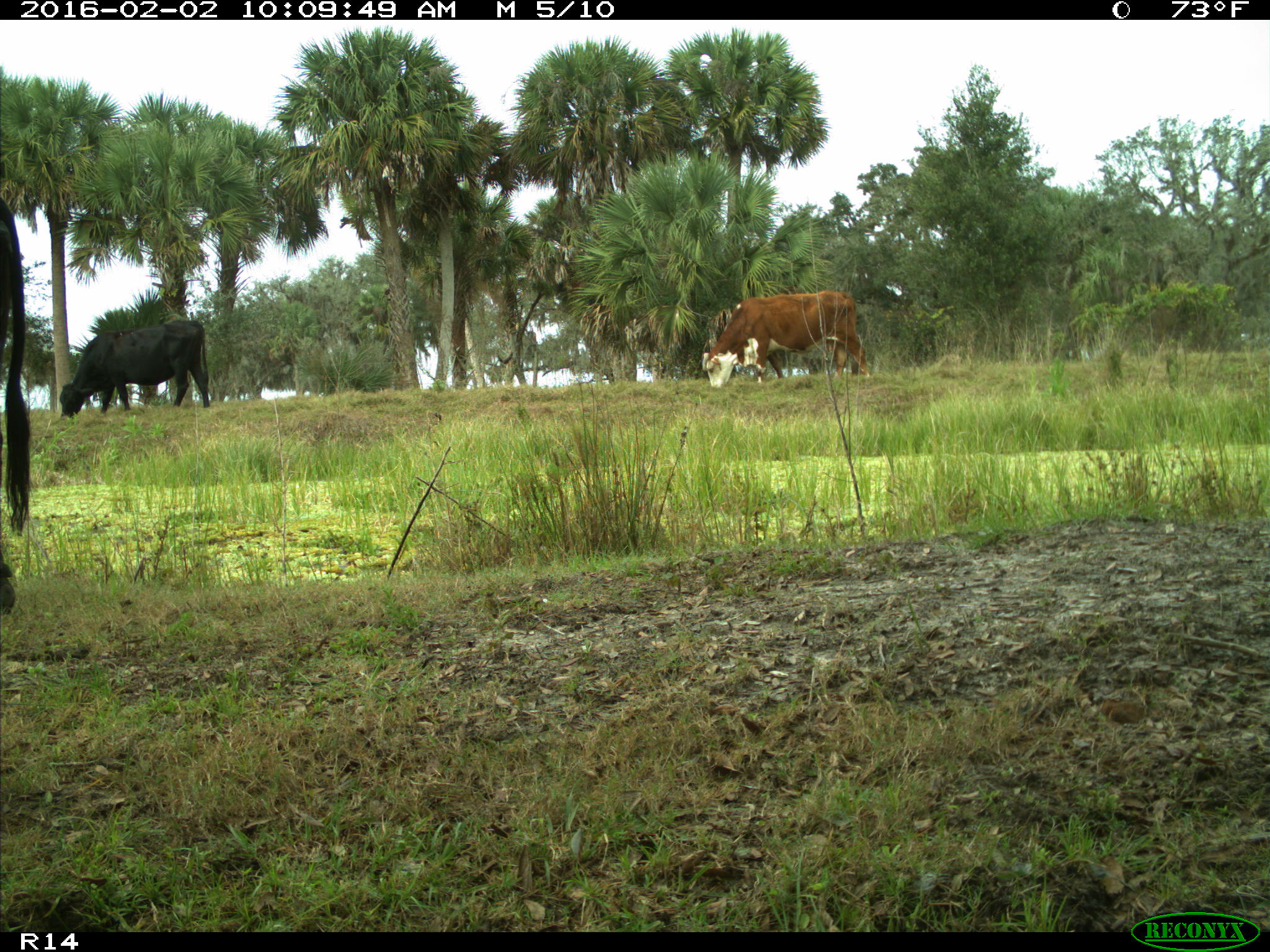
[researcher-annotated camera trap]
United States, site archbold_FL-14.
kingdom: Animalia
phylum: Chordata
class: Mammalia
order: Artiodactyla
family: Bovidae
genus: Bos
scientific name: Bos taurus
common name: domestic cow